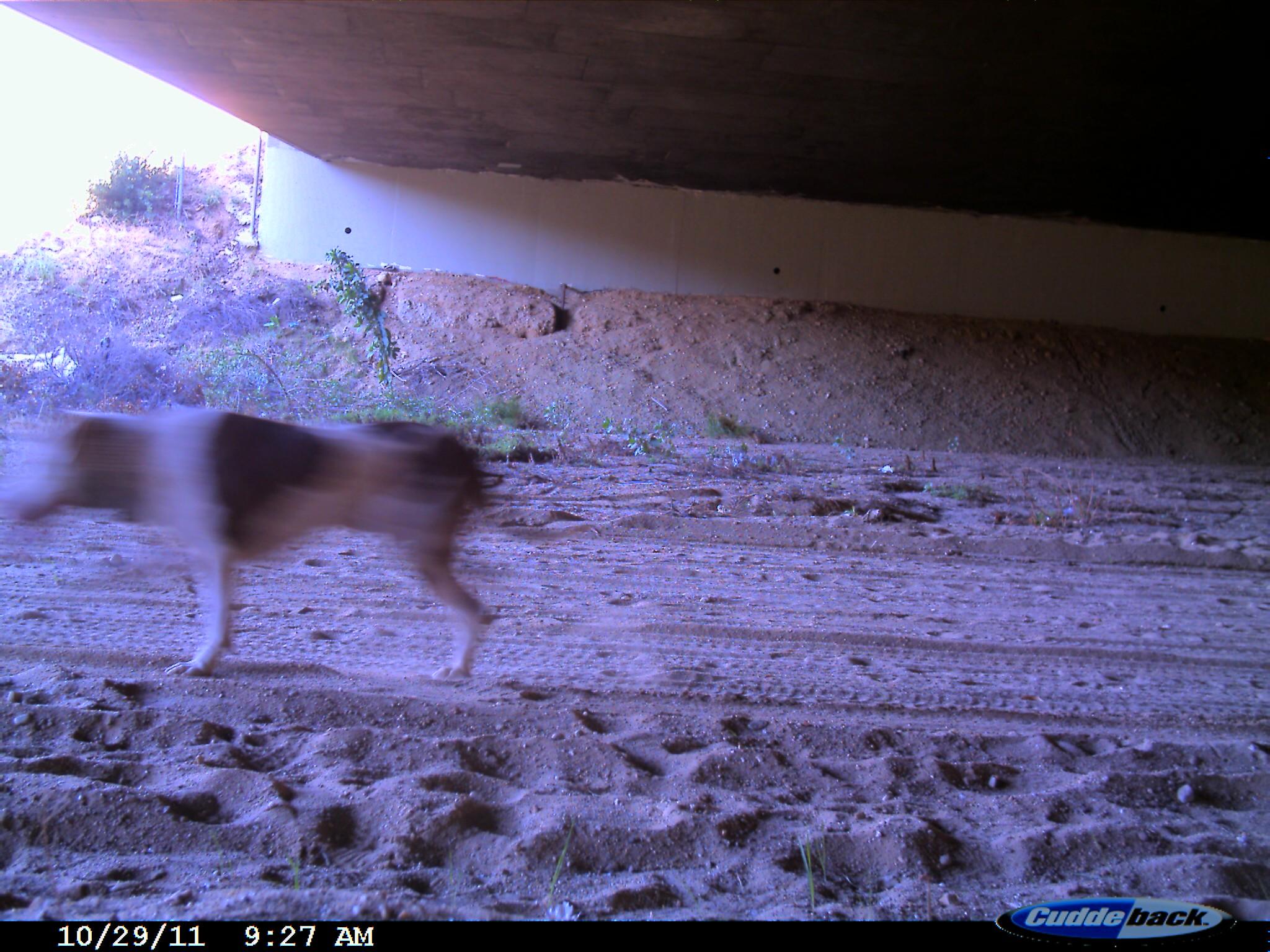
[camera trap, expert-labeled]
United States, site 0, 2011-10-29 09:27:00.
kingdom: Animalia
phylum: Chordata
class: Mammalia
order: Carnivora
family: Canidae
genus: Canis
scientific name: Canis familiaris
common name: domestic dog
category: dog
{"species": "dog (domestic dog) (Canis familiaris)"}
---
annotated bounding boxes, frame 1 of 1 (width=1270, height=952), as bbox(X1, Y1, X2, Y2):
dog: bbox(5, 374, 524, 689)